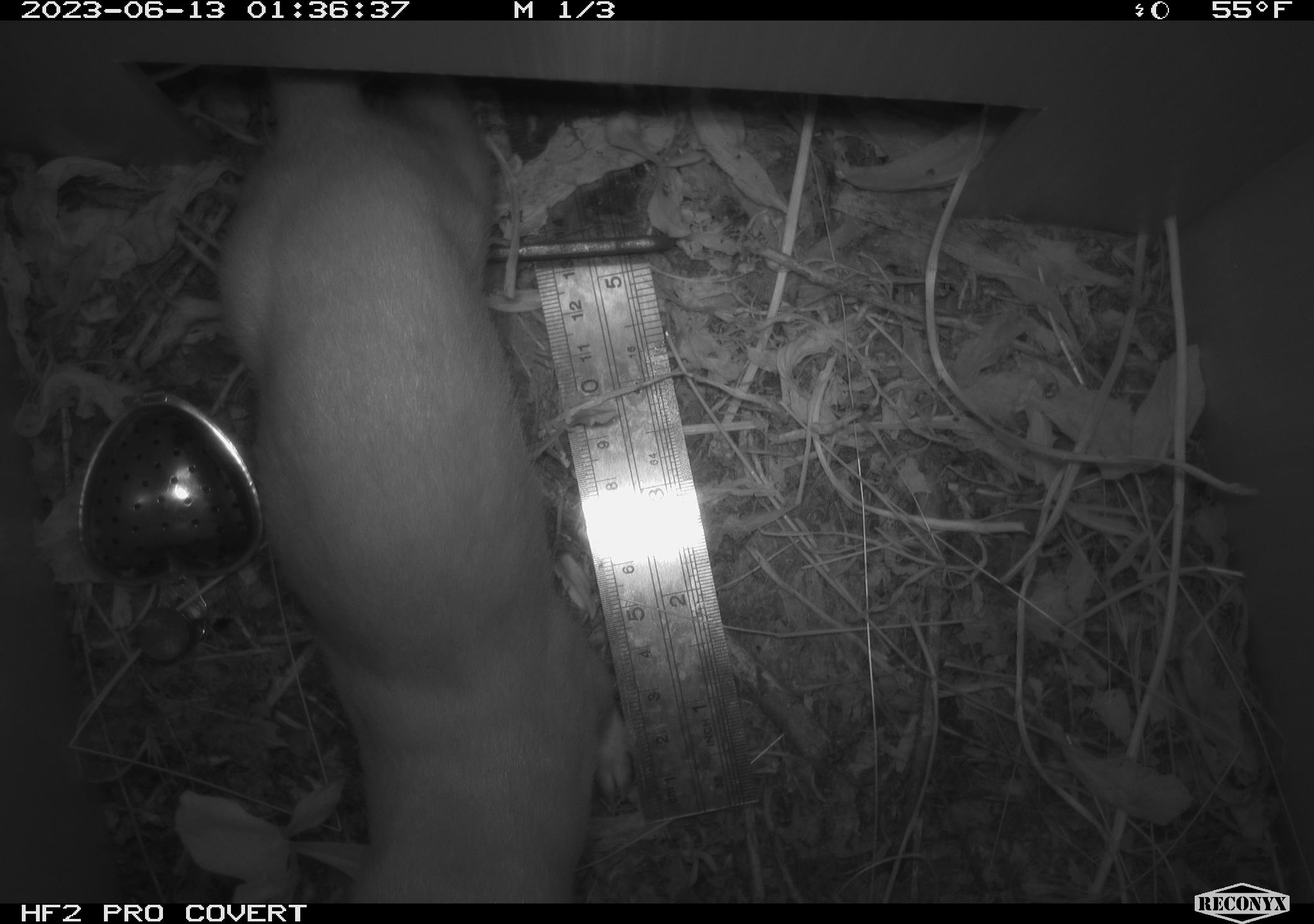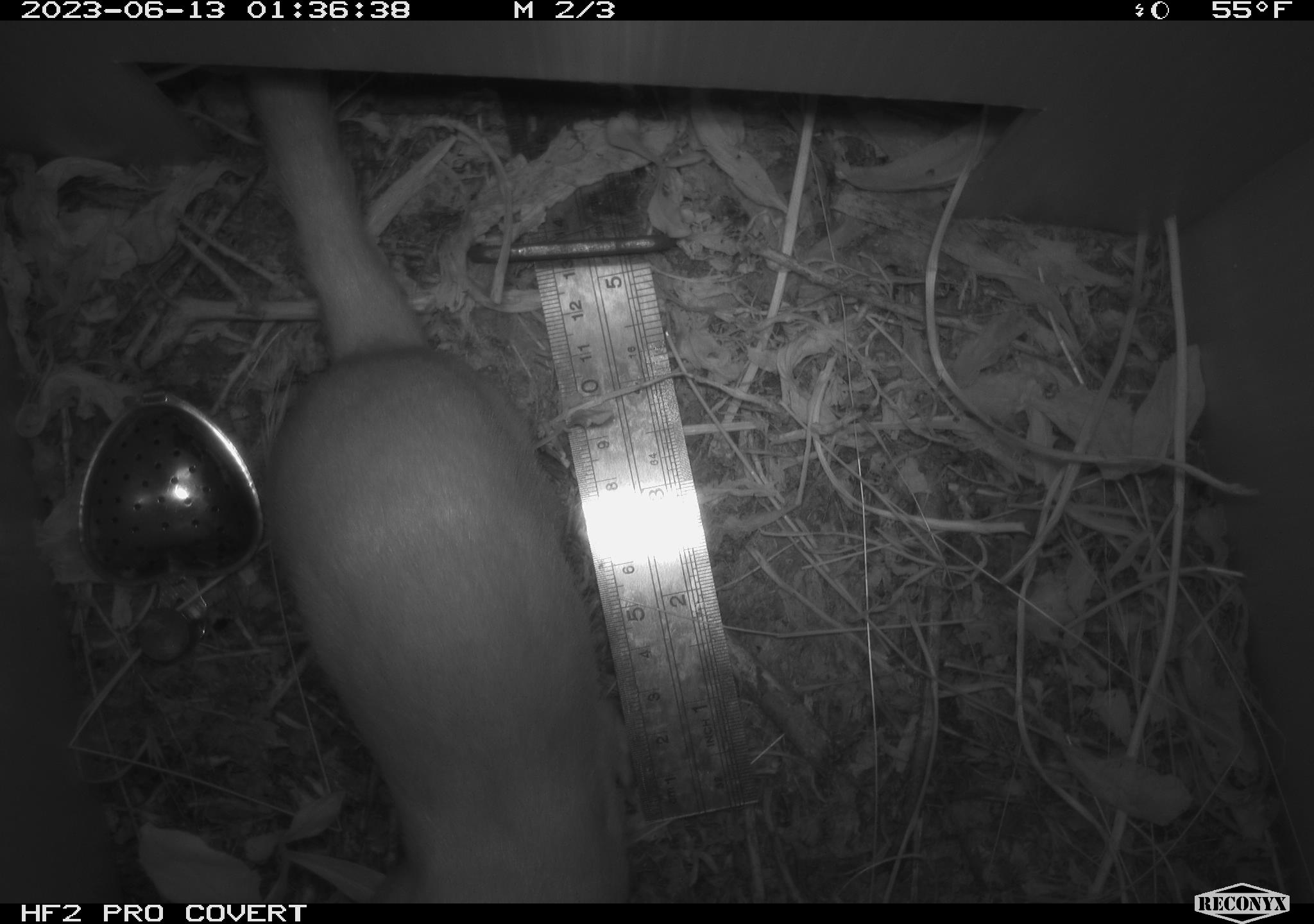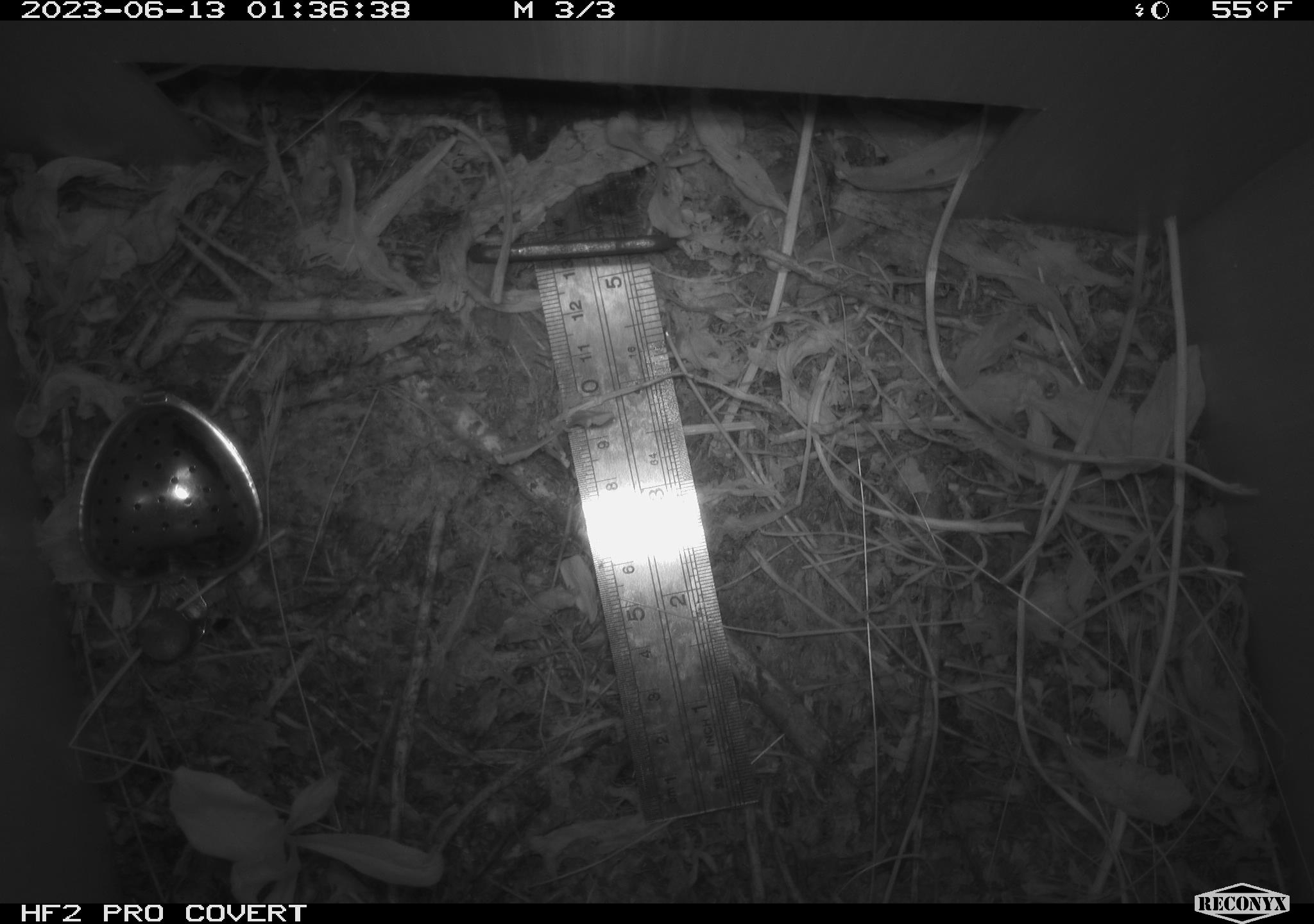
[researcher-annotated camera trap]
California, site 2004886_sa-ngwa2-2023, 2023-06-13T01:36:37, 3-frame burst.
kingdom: Animalia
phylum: Chordata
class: Mammalia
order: Carnivora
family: Mustelidae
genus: Neogale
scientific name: Neogale frenata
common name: long-tailed weasel